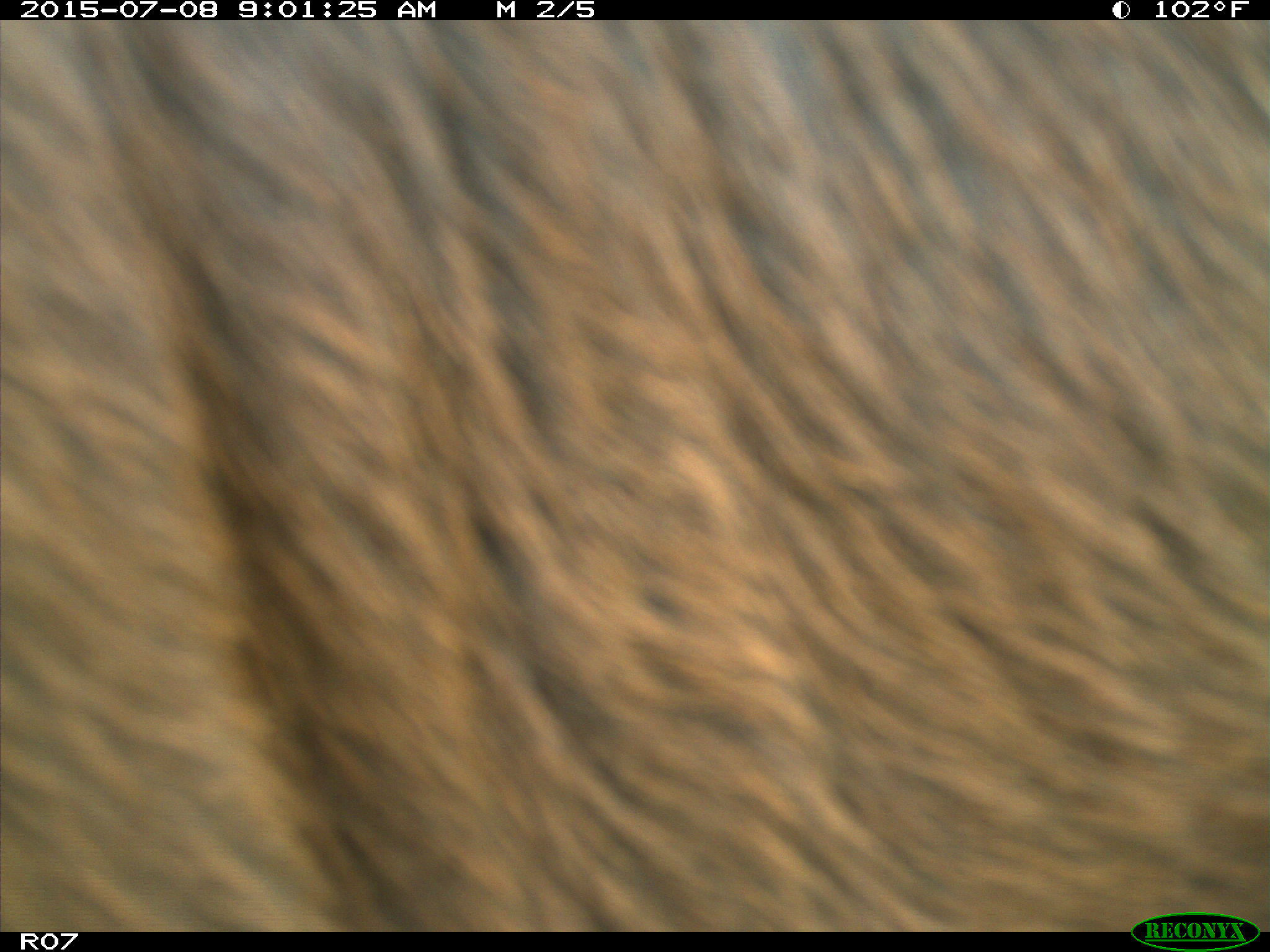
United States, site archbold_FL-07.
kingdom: Animalia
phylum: Chordata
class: Mammalia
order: Artiodactyla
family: Bovidae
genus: Bos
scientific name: Bos taurus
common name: domestic cow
Bos taurus (domestic cow).